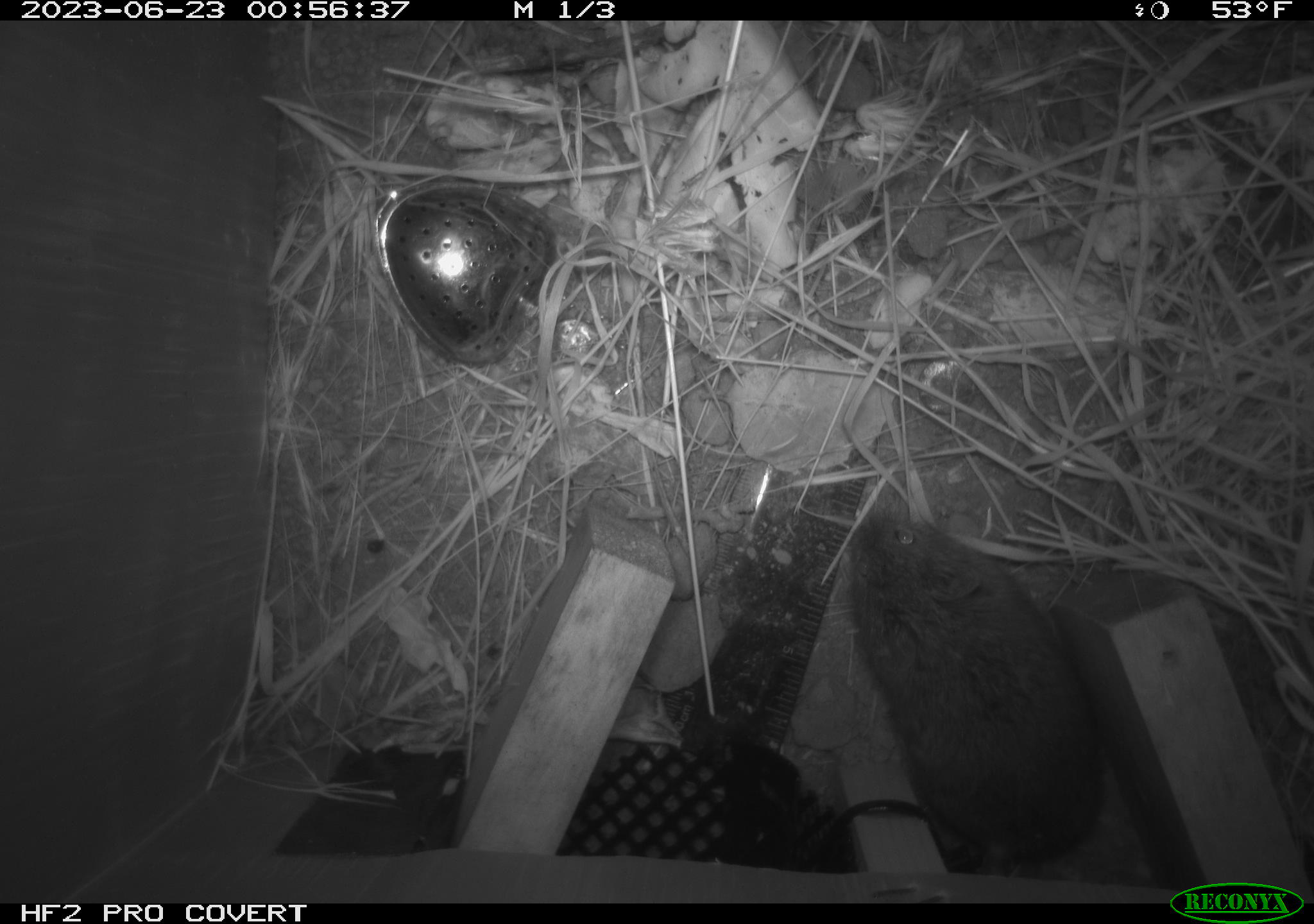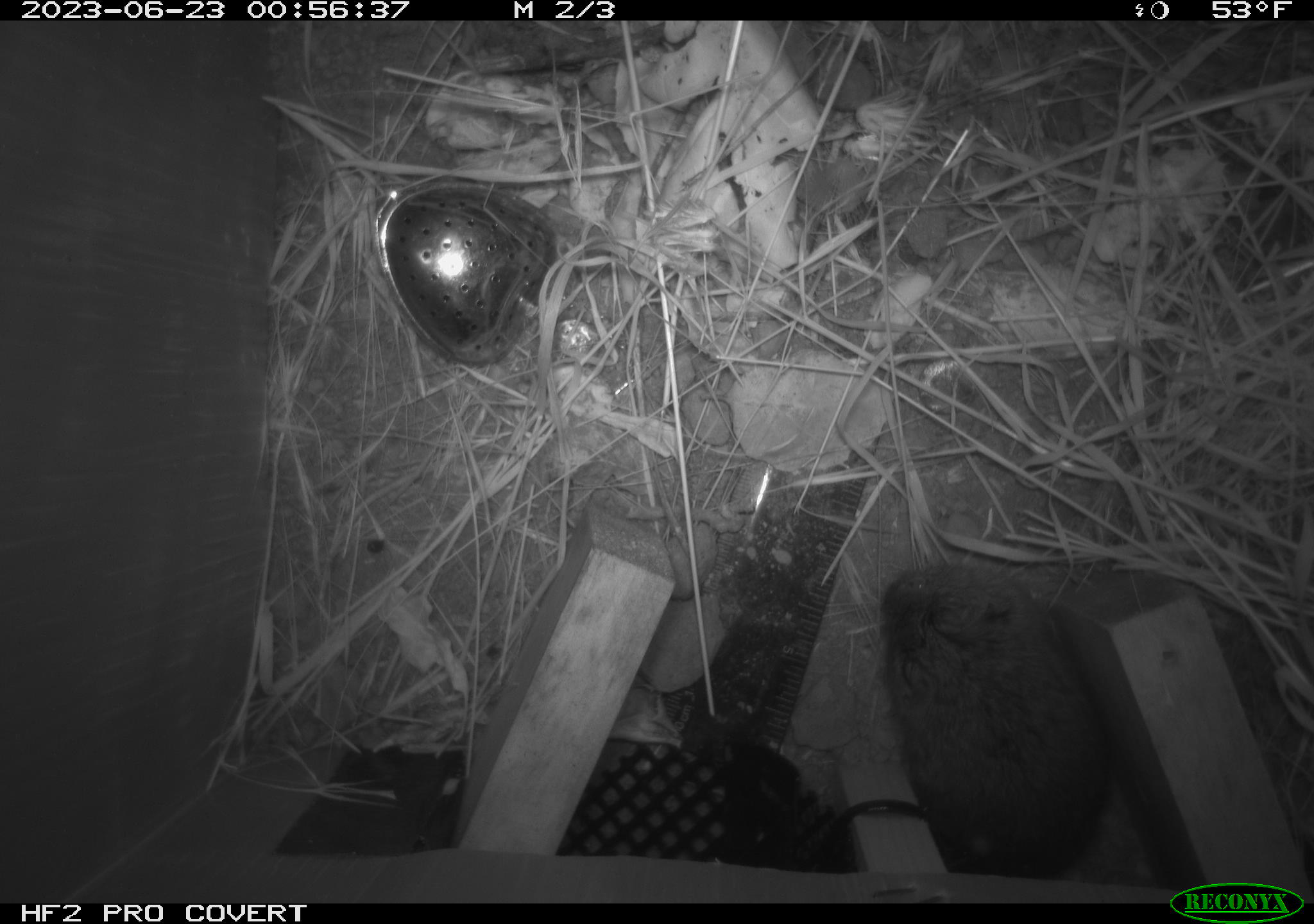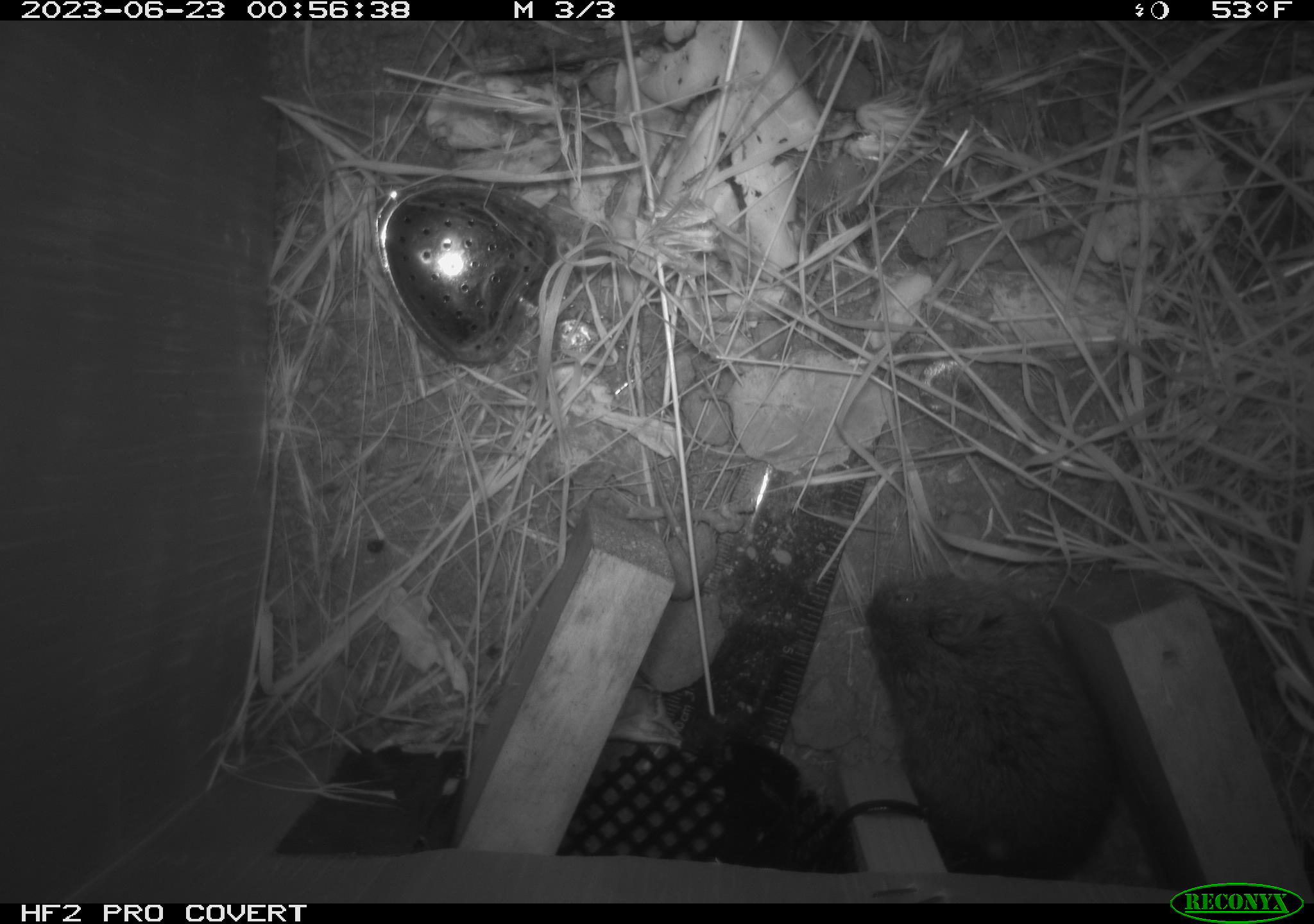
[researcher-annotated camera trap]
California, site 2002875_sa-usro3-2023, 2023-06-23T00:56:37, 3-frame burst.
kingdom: Animalia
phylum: Chordata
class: Mammalia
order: Rodentia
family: Cricetidae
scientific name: Arvicolinae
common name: voles, lemmings, and muskrats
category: arvicolinae subfamily